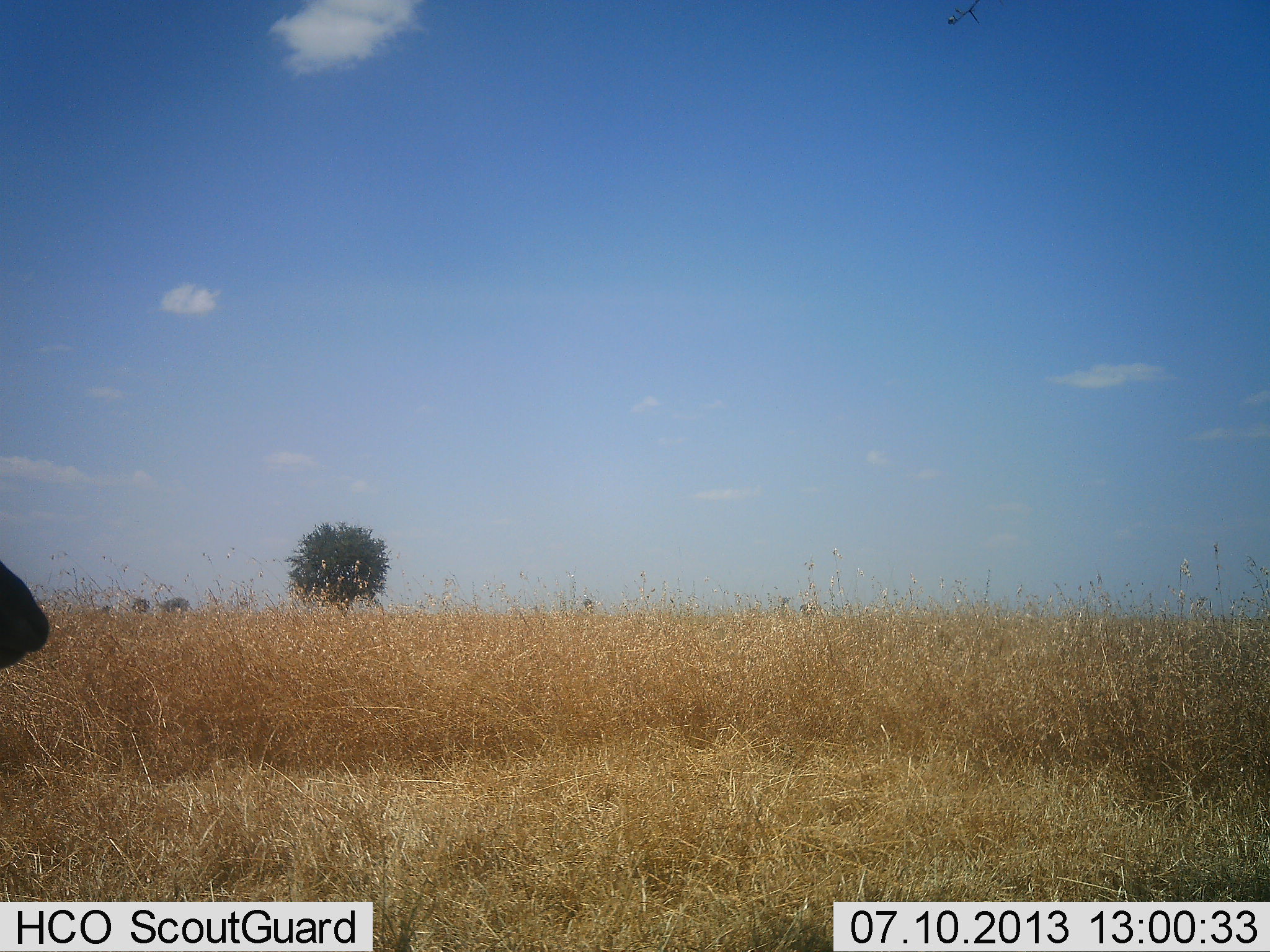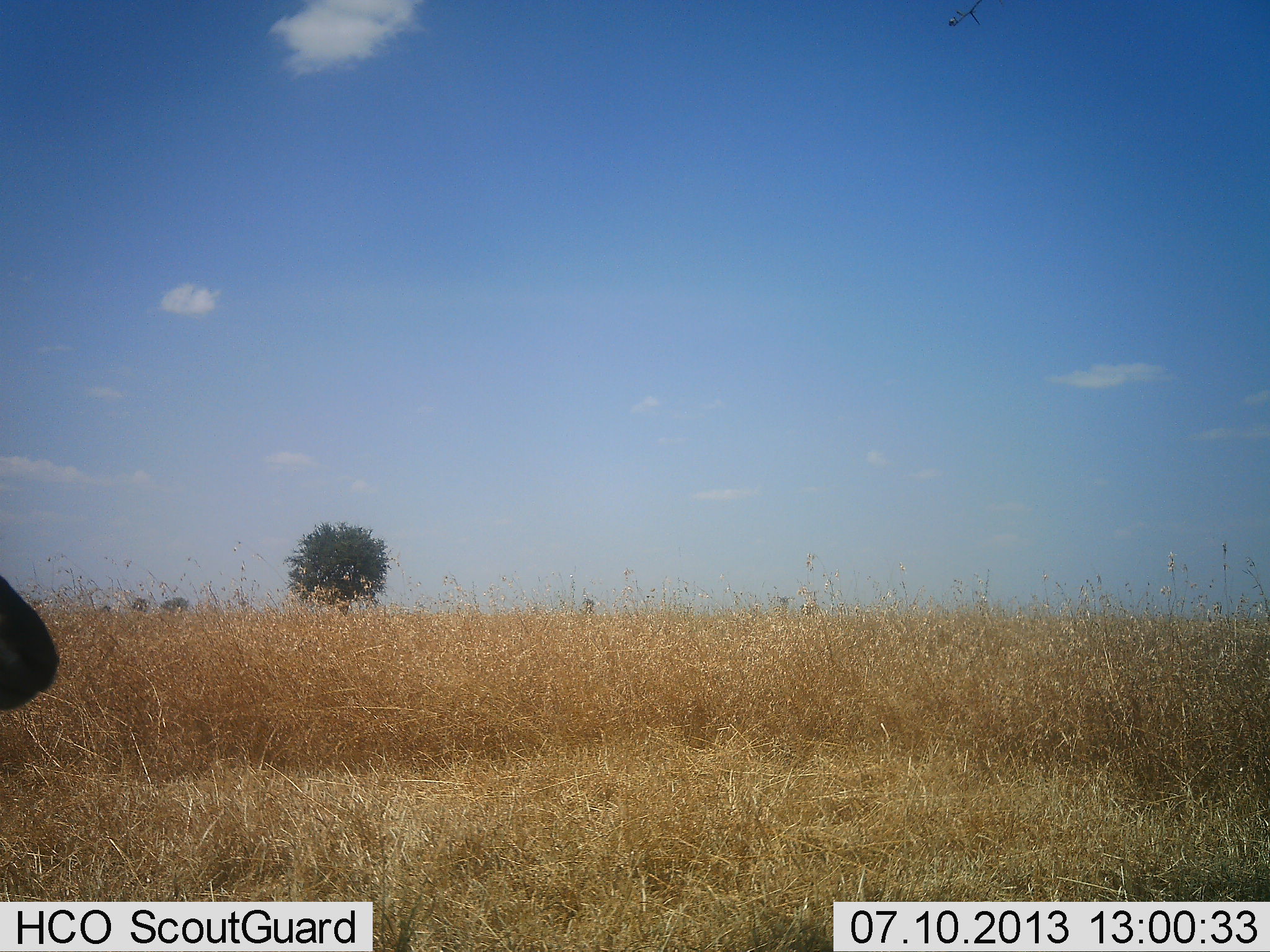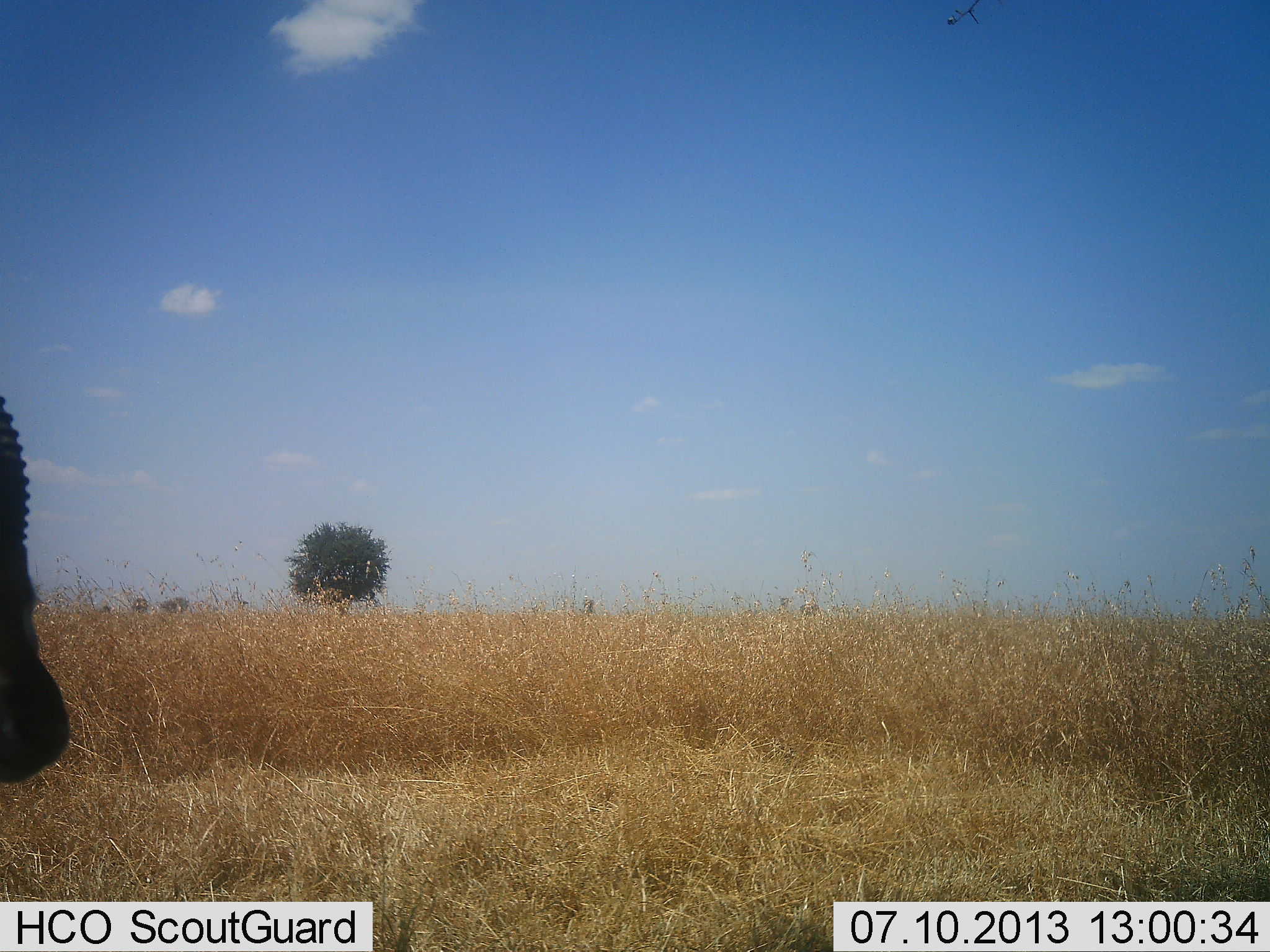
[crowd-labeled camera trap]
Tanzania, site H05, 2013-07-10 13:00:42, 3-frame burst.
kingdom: Animalia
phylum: Chordata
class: Mammalia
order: Artiodactyla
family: Bovidae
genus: Eudorcas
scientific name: Eudorcas thomsonii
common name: thomson's gazelle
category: gazellethomsons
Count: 1.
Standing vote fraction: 100%.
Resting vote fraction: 0%.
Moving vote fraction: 0%.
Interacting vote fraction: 0%.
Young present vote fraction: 0%.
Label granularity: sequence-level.